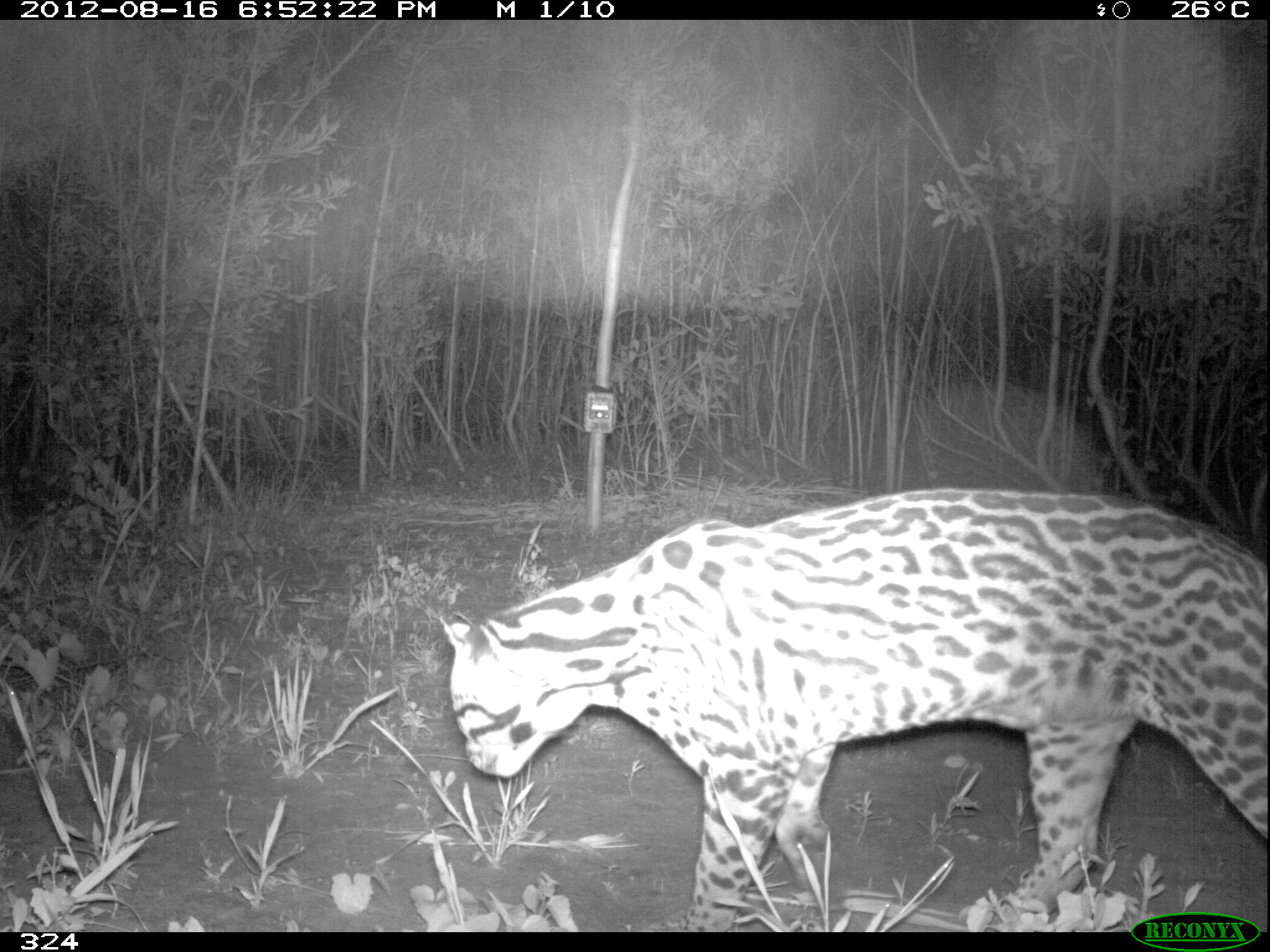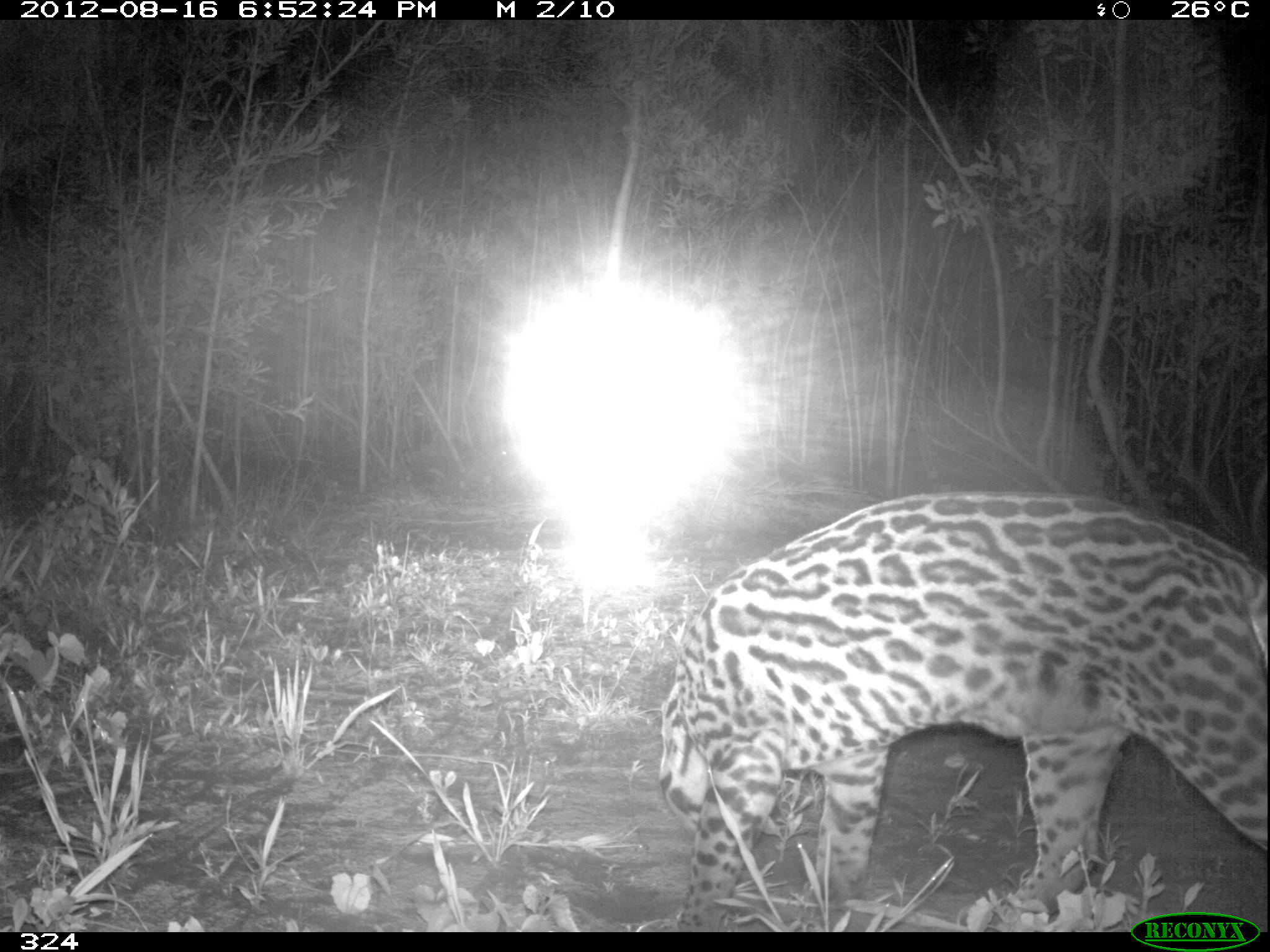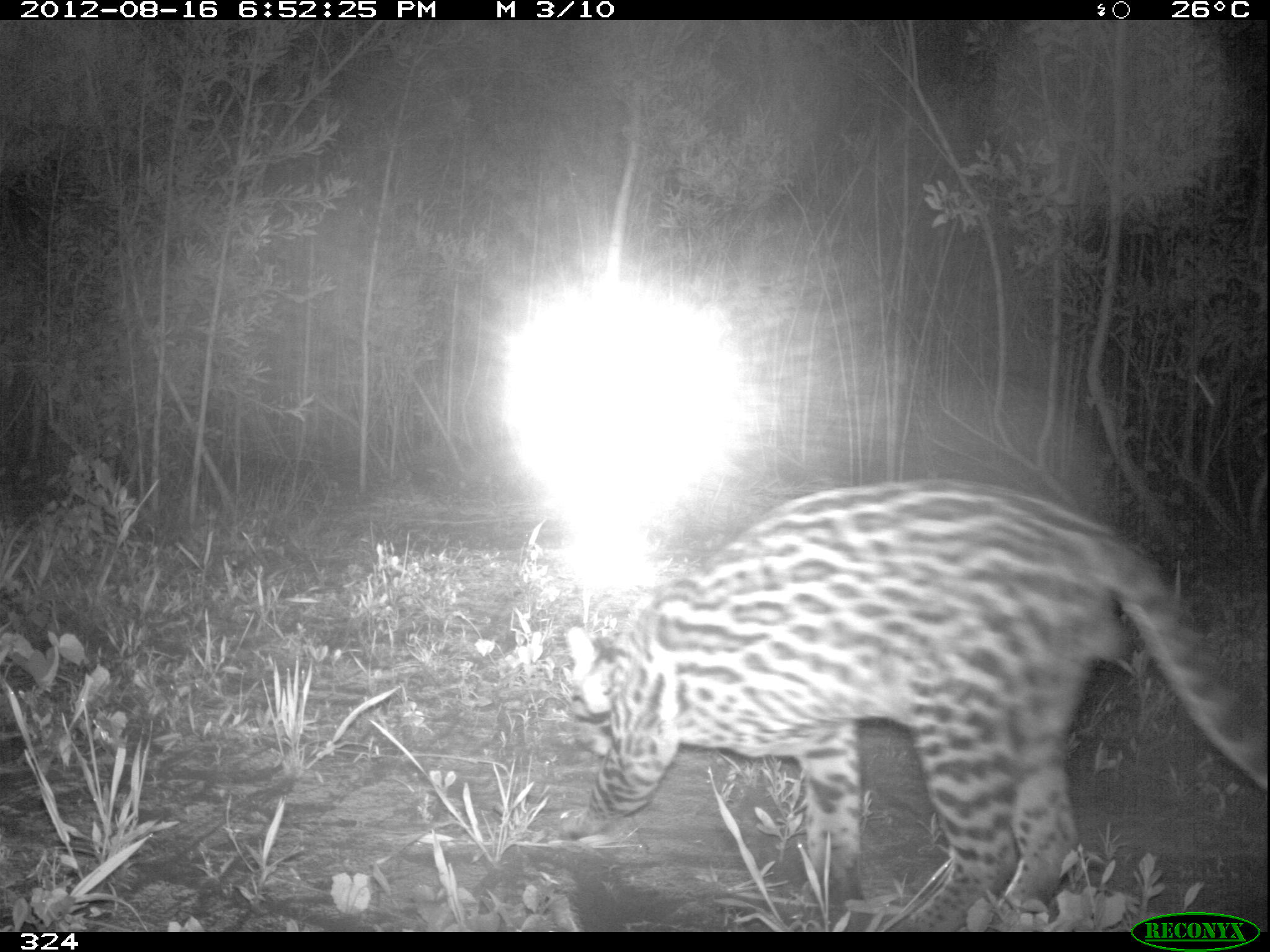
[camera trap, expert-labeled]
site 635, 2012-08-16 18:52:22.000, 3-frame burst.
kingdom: Animalia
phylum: Chordata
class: Mammalia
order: Carnivora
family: Felidae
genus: Leopardus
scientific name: Leopardus pardalis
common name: ocelot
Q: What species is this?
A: Leopardus pardalis (ocelot).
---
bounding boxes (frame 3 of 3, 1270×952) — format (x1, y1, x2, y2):
leopardus pardalis: (559, 474, 1269, 932)